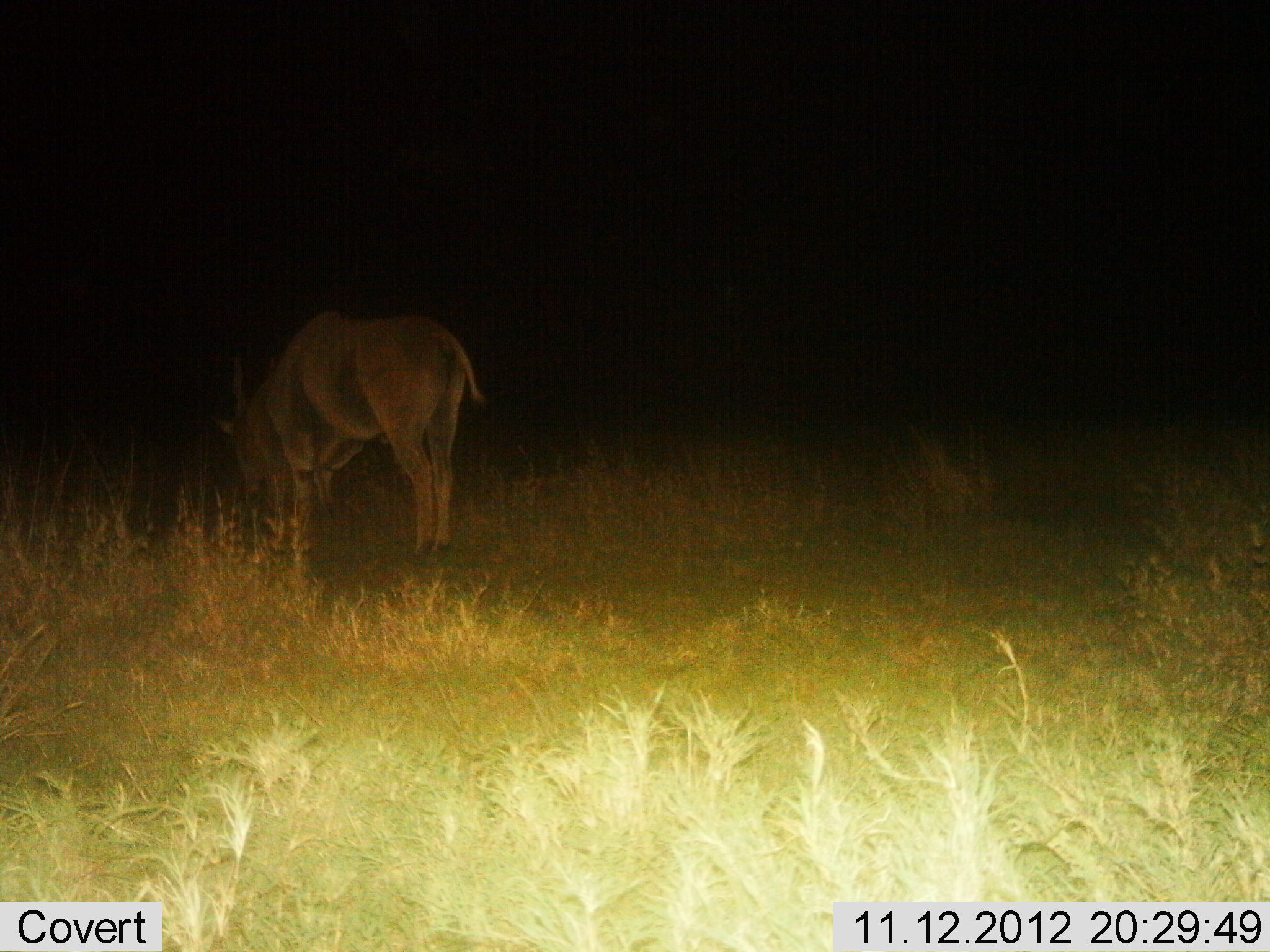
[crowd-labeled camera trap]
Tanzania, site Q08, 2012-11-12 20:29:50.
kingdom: Animalia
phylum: Chordata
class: Mammalia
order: Artiodactyla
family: Bovidae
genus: Tragelaphus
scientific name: Tragelaphus oryx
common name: eland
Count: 1.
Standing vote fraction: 30%.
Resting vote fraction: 0%.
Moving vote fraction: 0%.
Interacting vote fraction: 0%.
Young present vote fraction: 0%.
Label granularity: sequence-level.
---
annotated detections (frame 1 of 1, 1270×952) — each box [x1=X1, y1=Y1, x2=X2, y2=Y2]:
animal: [x1=214, y1=308, x2=484, y2=569]